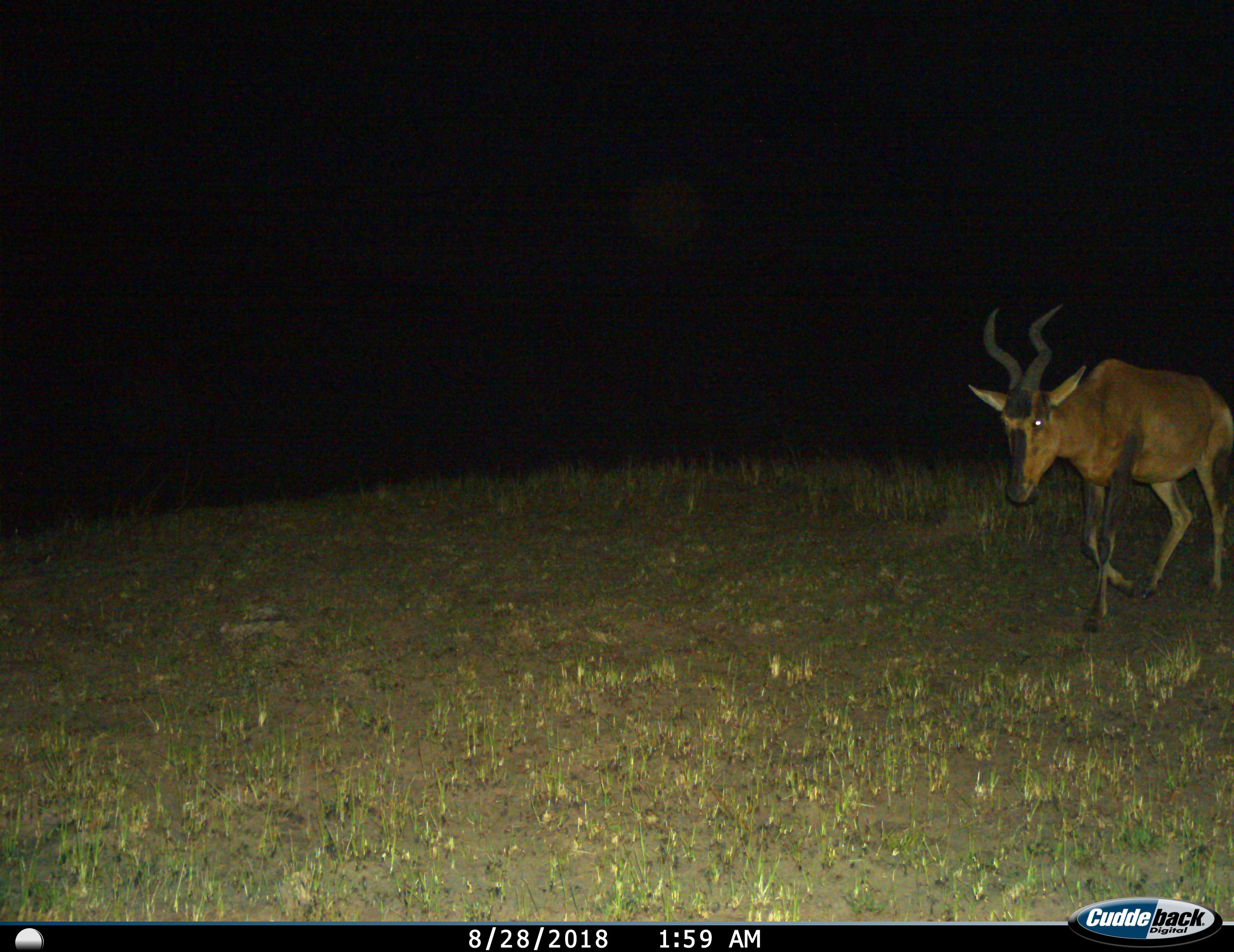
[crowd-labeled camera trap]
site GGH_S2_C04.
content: unidentified animal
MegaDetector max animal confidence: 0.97